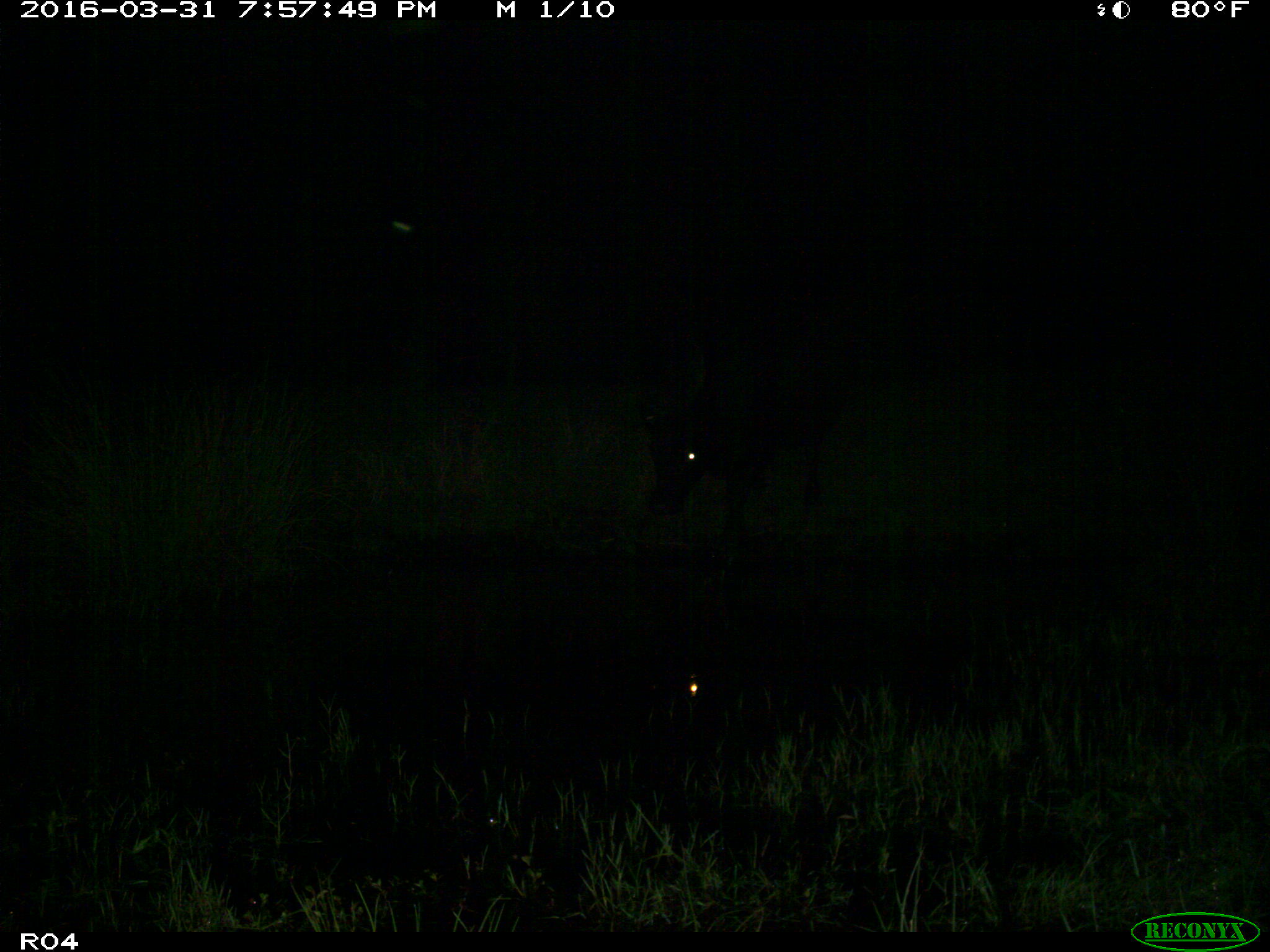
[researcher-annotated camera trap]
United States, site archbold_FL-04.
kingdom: Animalia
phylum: Chordata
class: Mammalia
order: Artiodactyla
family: Bovidae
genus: Bos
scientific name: Bos taurus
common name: domestic cow